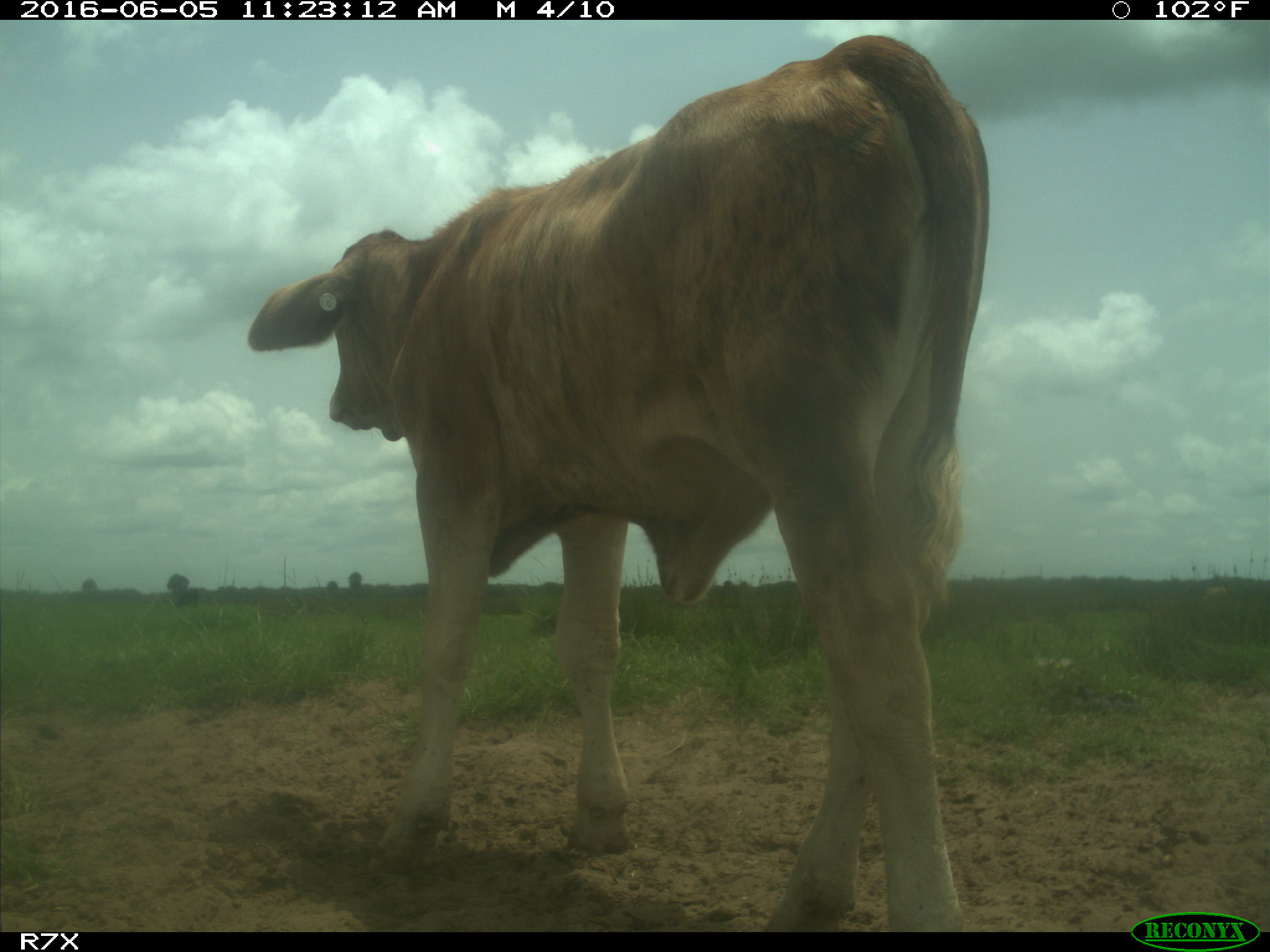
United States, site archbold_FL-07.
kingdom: Animalia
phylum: Chordata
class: Mammalia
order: Artiodactyla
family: Bovidae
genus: Bos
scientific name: Bos taurus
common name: domestic cow